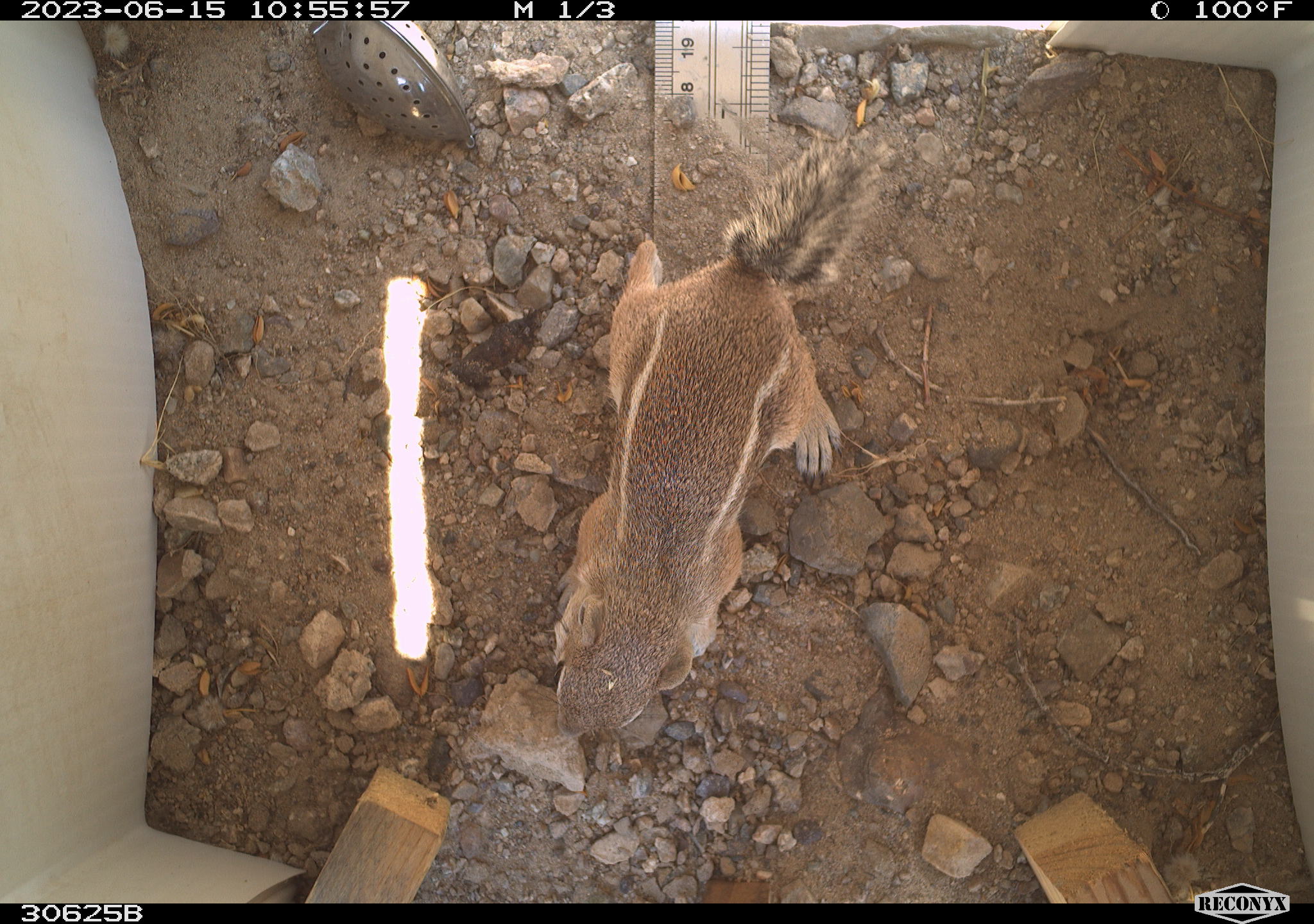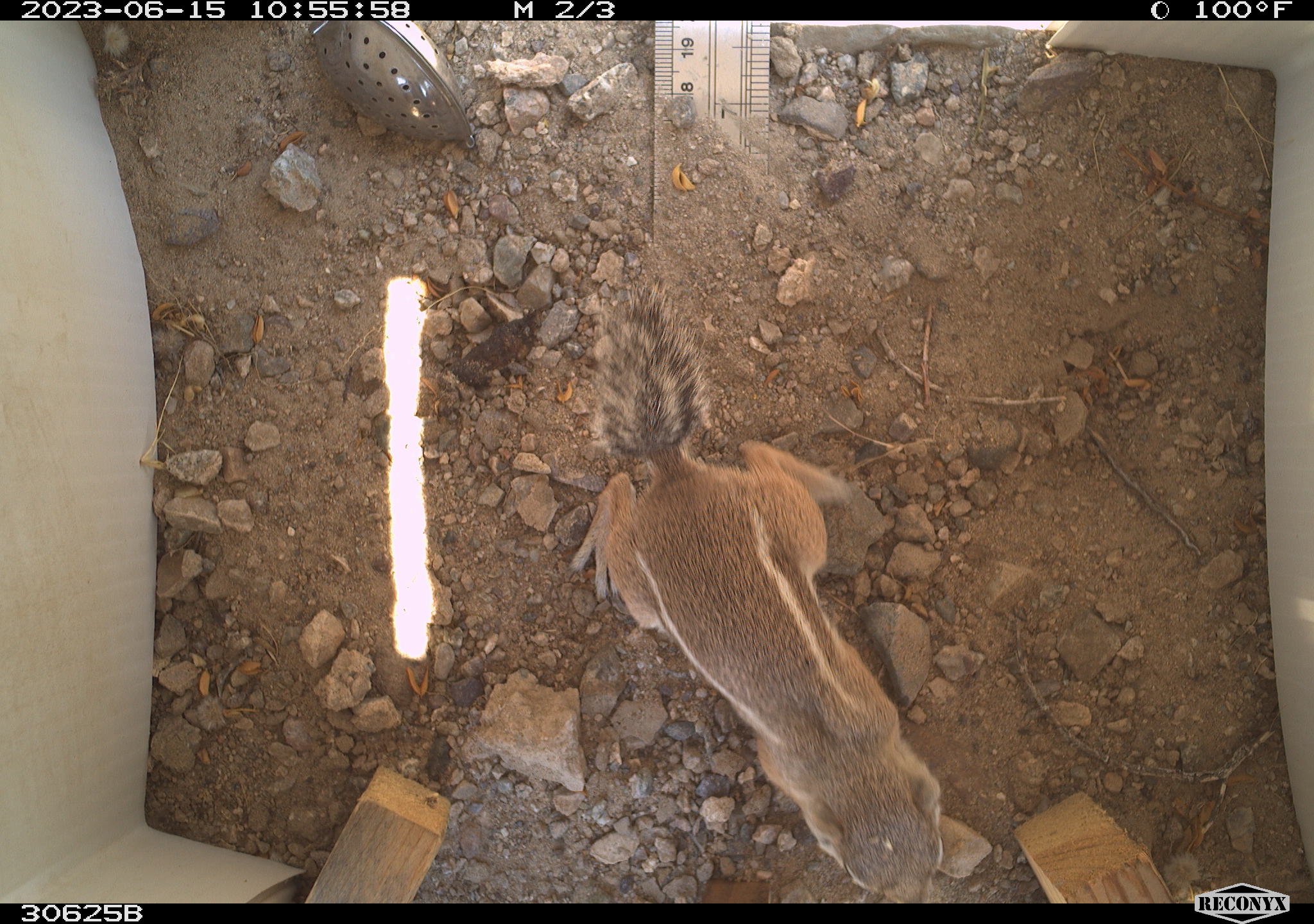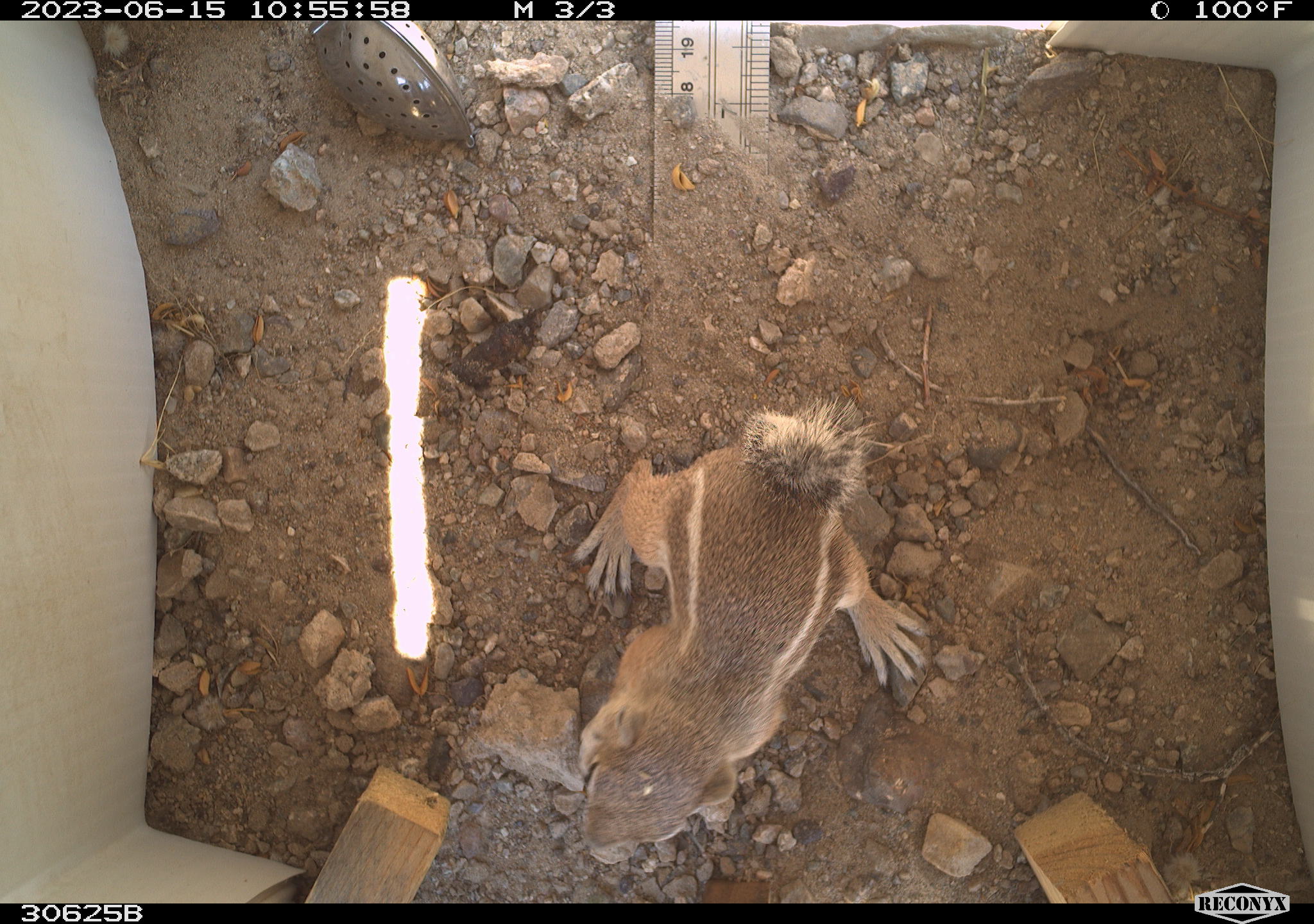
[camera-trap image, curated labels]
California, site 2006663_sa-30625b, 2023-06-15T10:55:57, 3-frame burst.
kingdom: Animalia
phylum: Chordata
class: Mammalia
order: Rodentia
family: Sciuridae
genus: Ammospermophilus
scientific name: Ammospermophilus leucurus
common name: white-tailed antelope squirrel